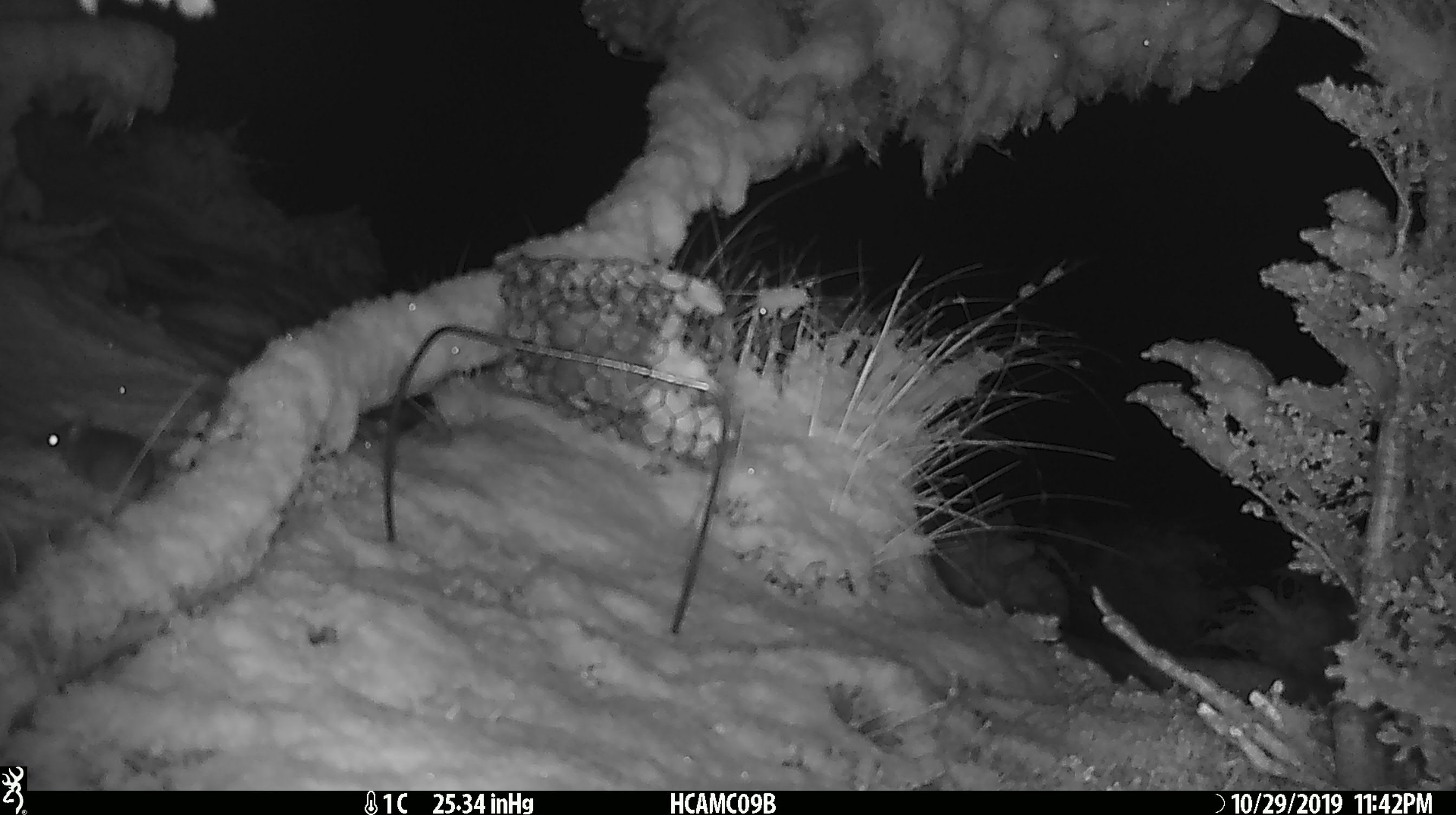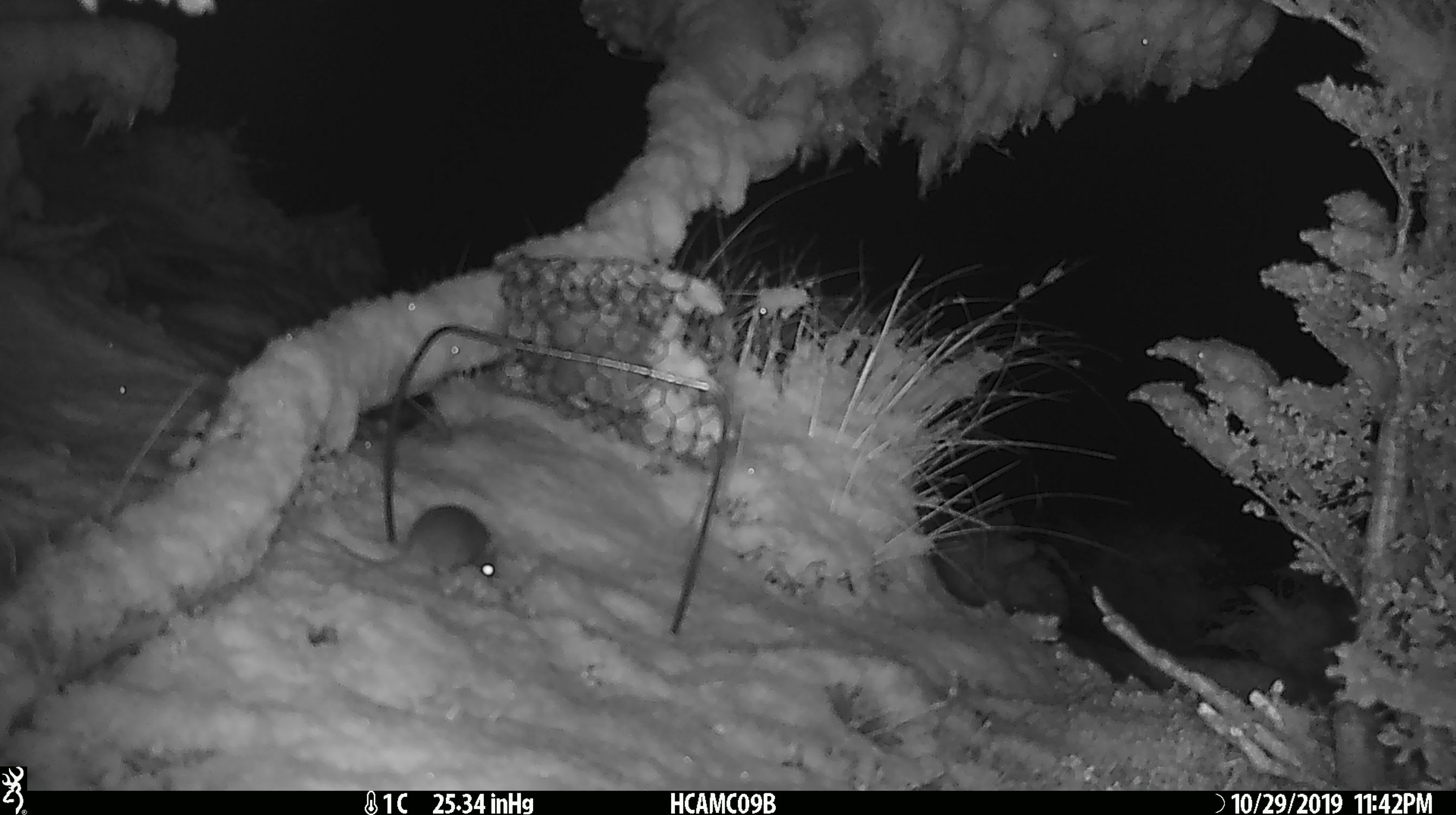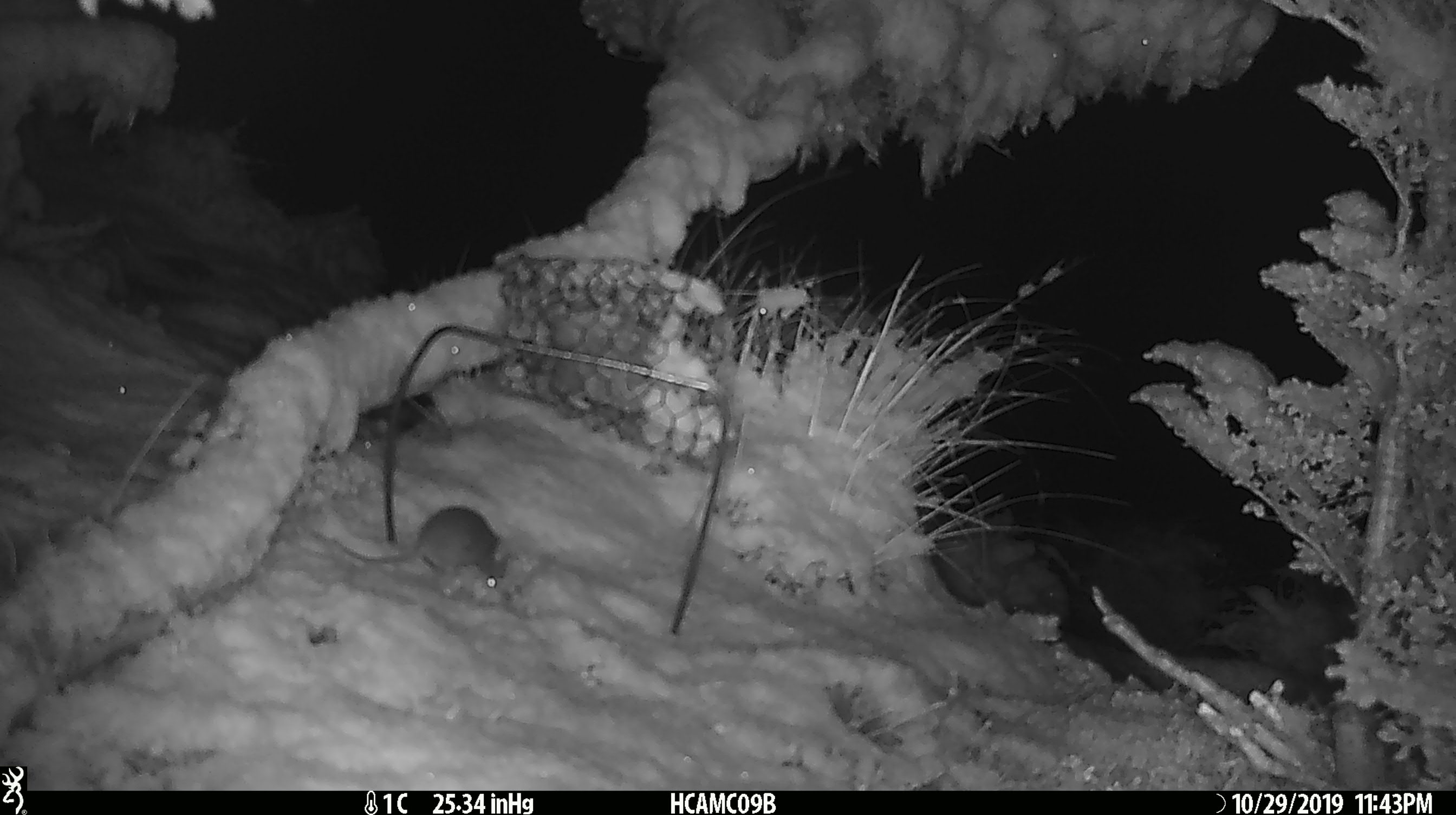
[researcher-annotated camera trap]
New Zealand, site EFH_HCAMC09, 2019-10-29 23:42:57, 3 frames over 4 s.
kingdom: Animalia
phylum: Chordata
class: Mammalia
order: Rodentia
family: Muridae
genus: Mus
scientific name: Mus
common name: mouse